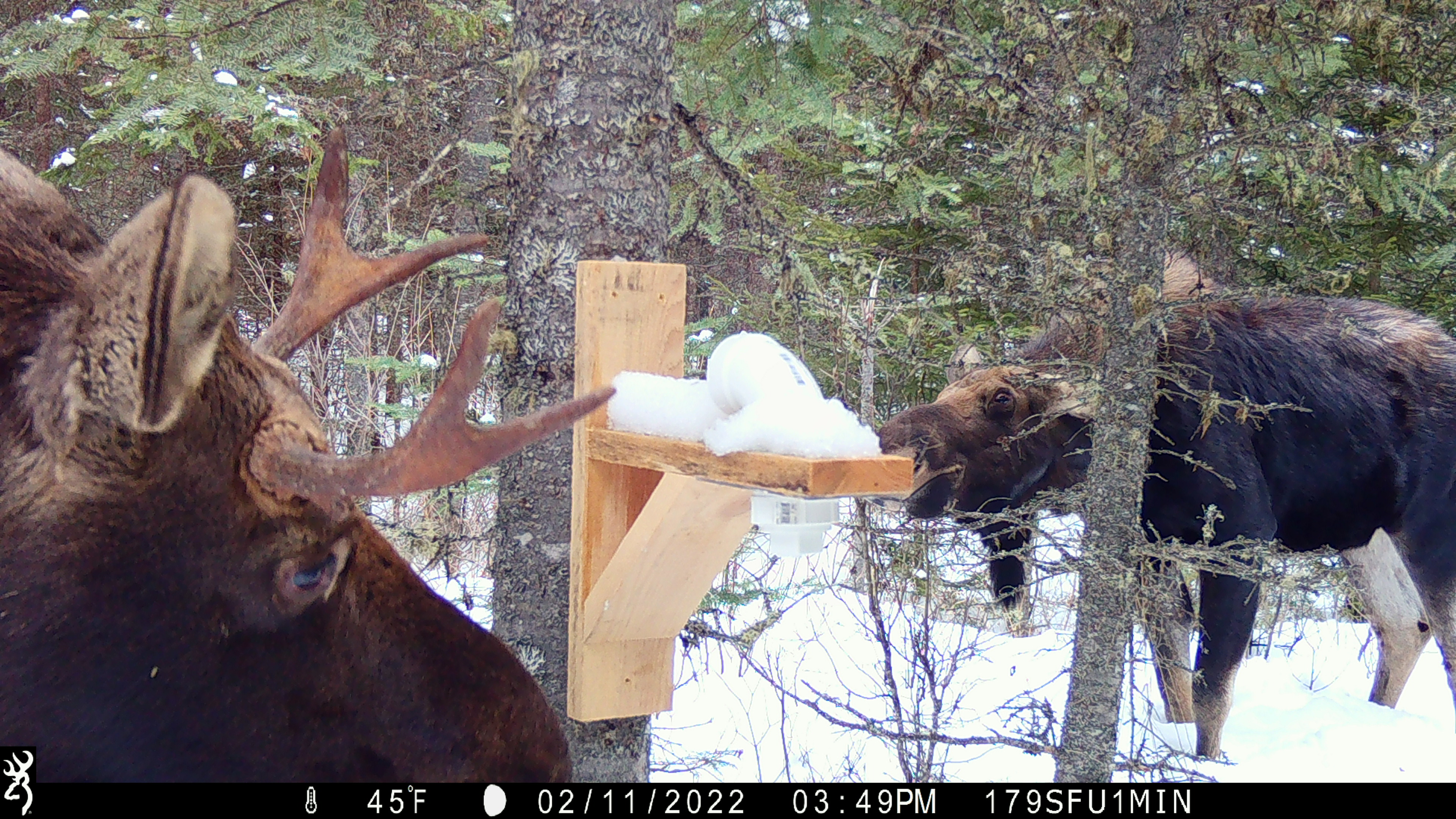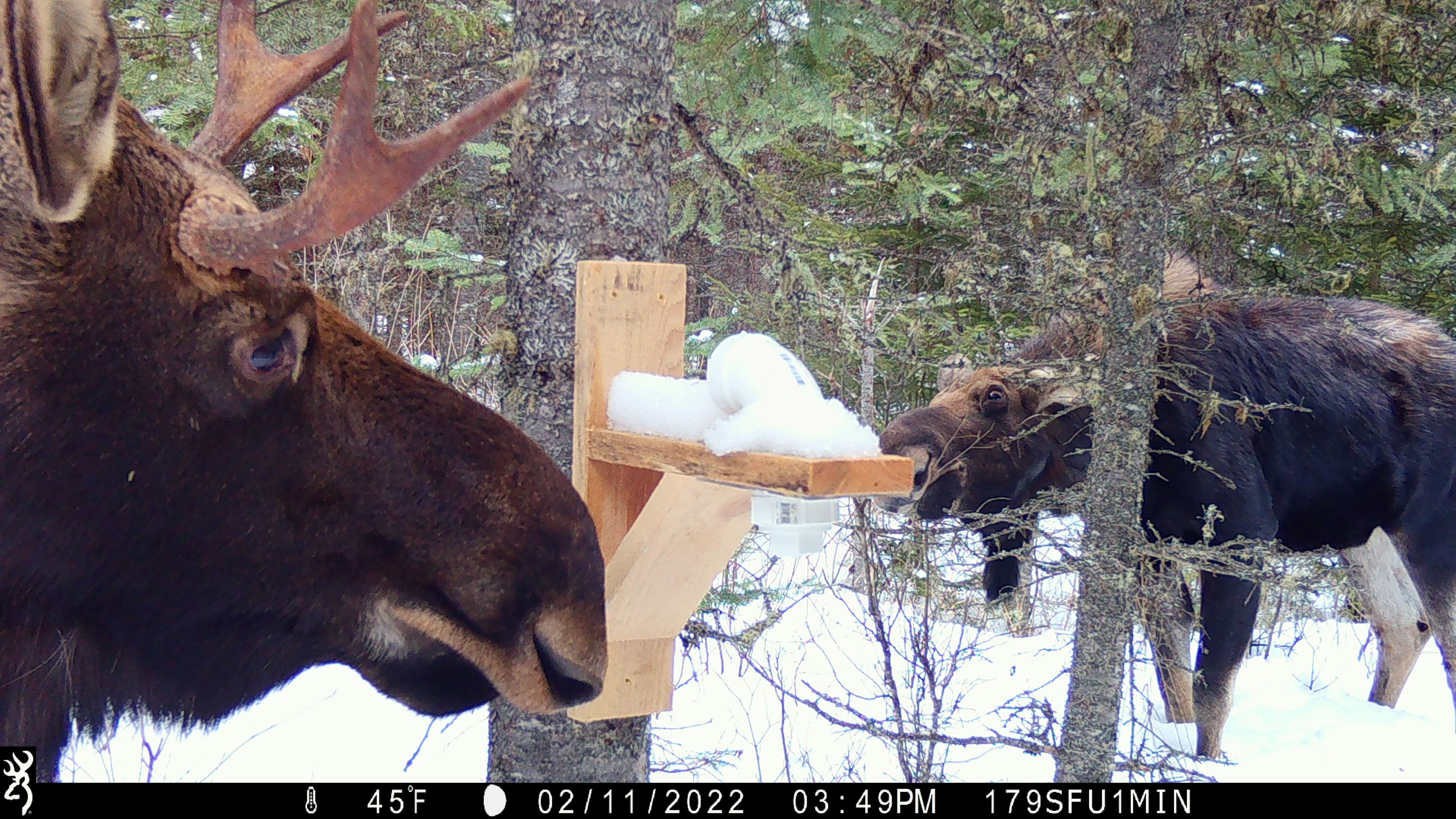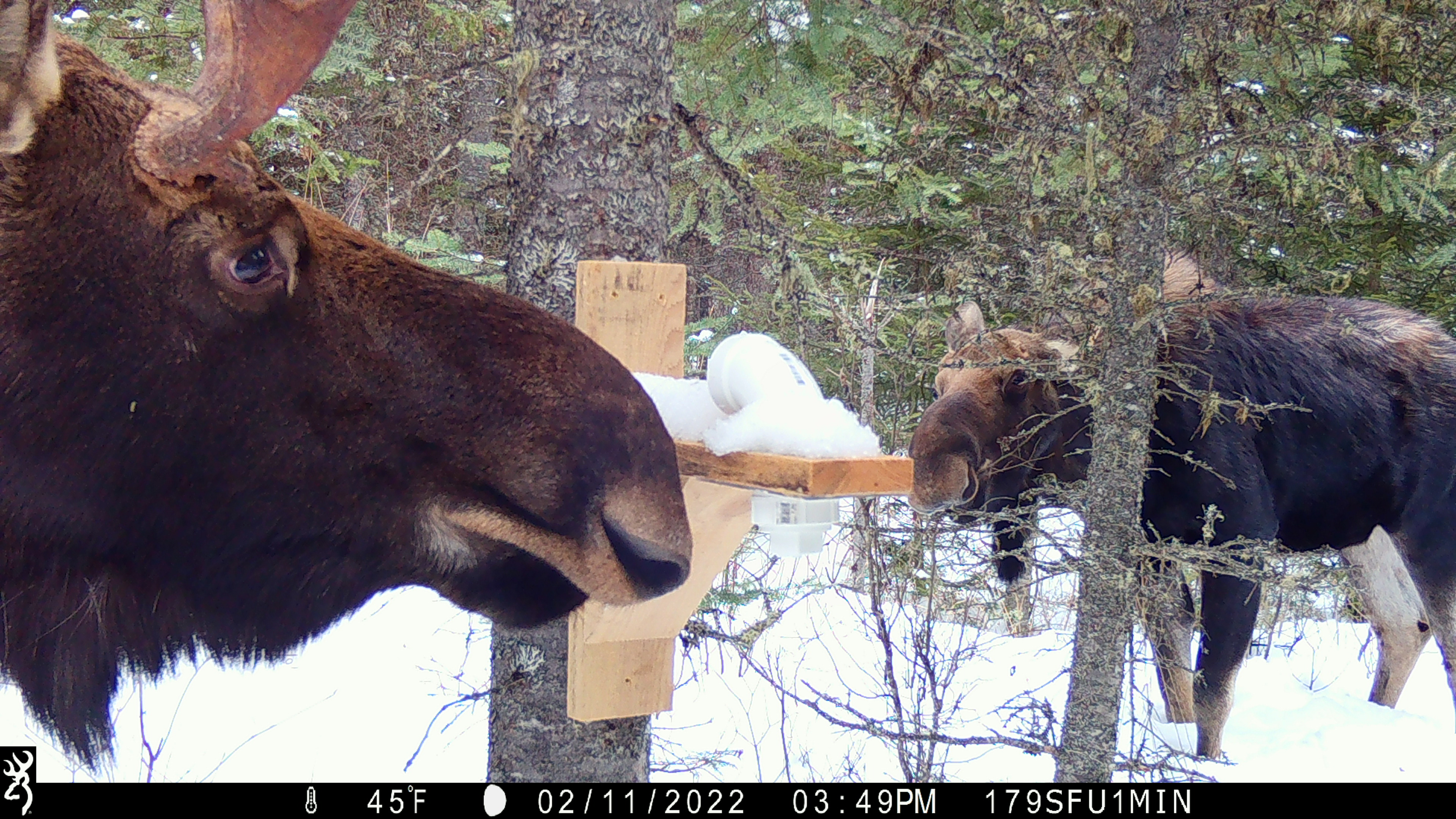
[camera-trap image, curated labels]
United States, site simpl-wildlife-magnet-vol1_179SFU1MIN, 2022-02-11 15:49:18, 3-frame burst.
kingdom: Animalia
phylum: Chordata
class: Mammalia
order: Artiodactyla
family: Cervidae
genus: Alces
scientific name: Alces alces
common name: moose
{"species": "moose (Alces alces)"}